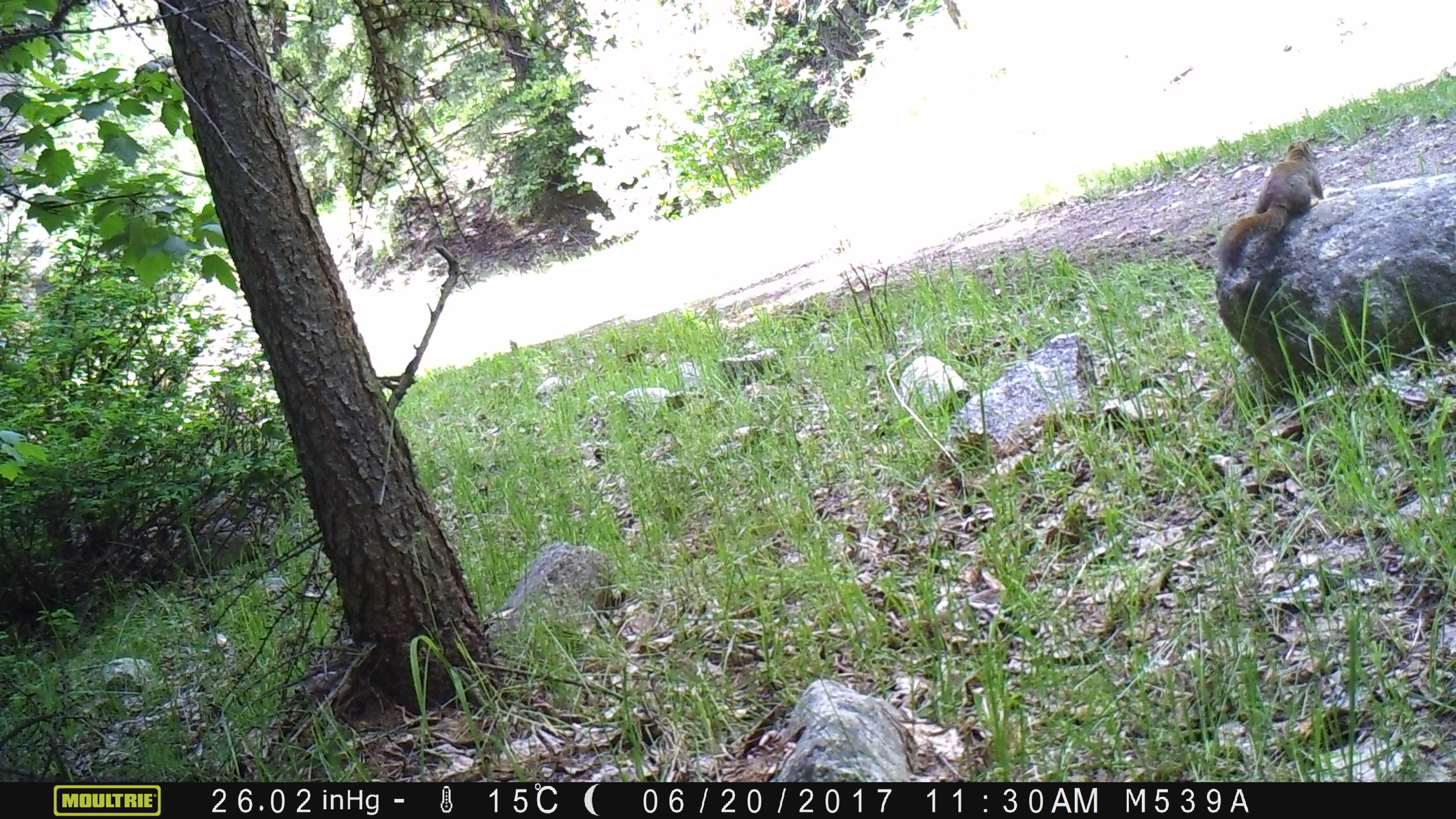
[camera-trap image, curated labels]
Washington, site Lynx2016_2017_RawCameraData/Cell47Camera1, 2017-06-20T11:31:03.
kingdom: Animalia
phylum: Chordata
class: Mammalia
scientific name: Mammalia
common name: small mammal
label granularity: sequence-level